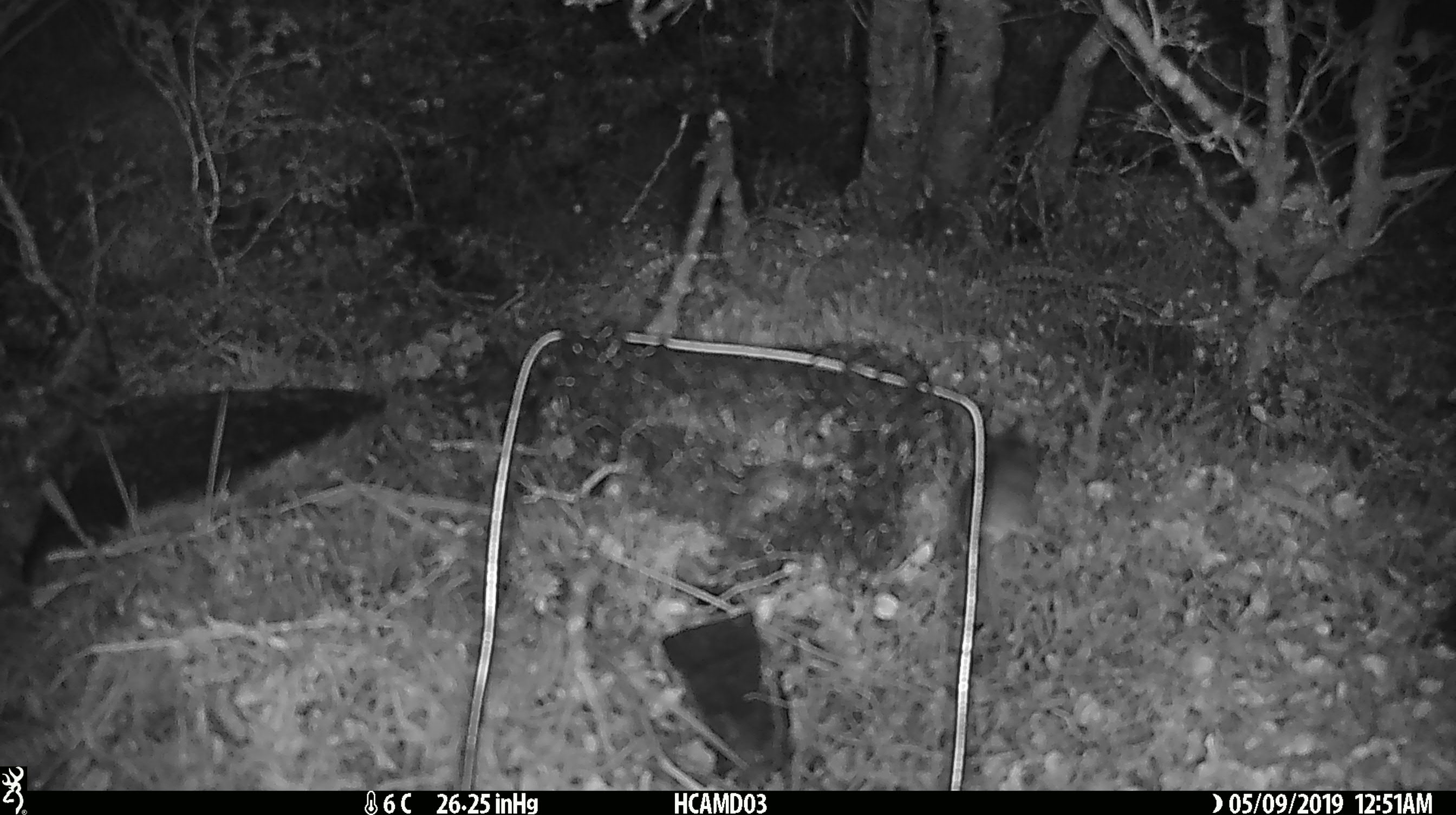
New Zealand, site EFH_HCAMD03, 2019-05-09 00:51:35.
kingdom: Animalia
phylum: Chordata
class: Mammalia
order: Rodentia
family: Muridae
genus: Mus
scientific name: Mus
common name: mouse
Mouse (Mus).